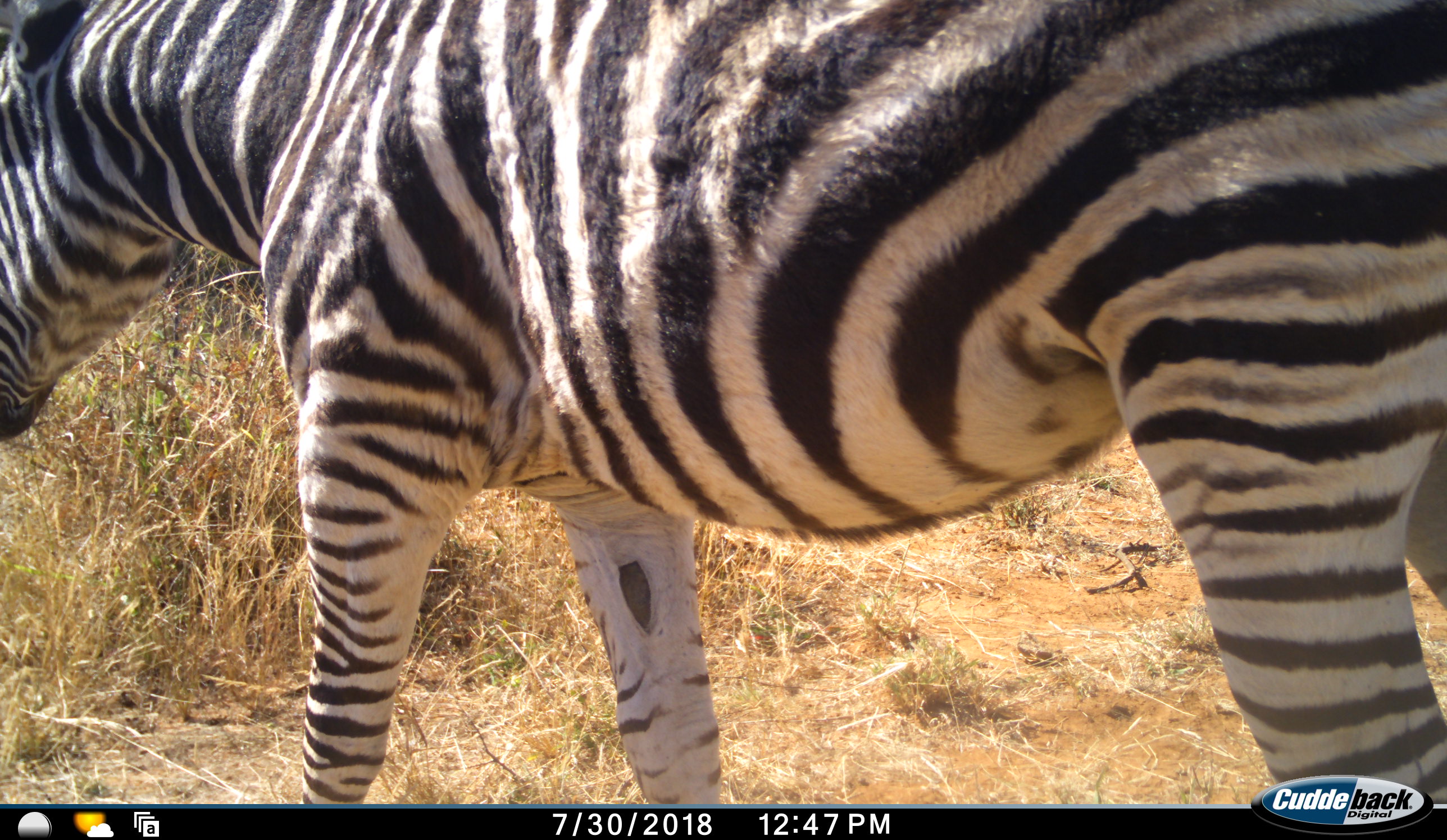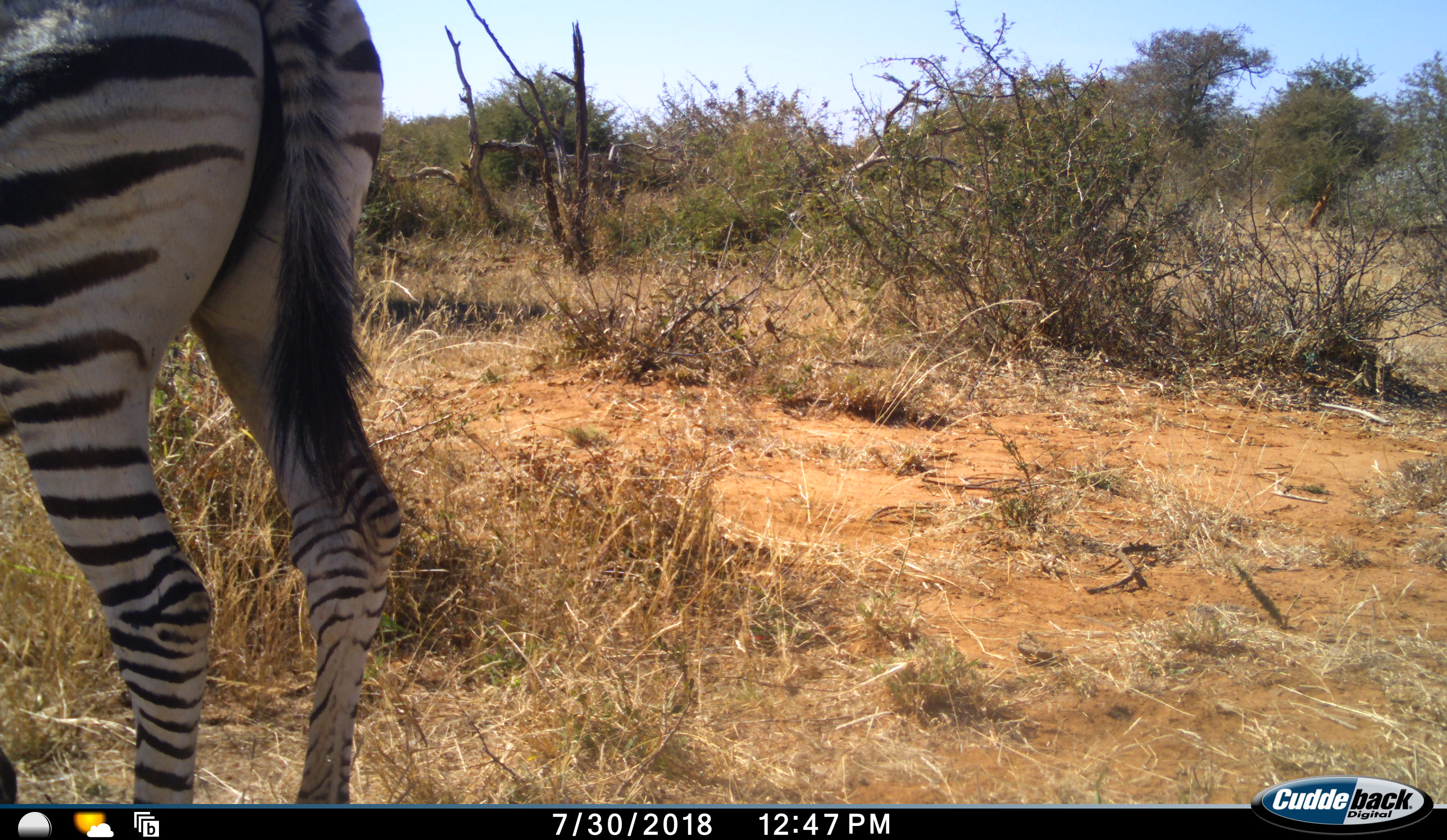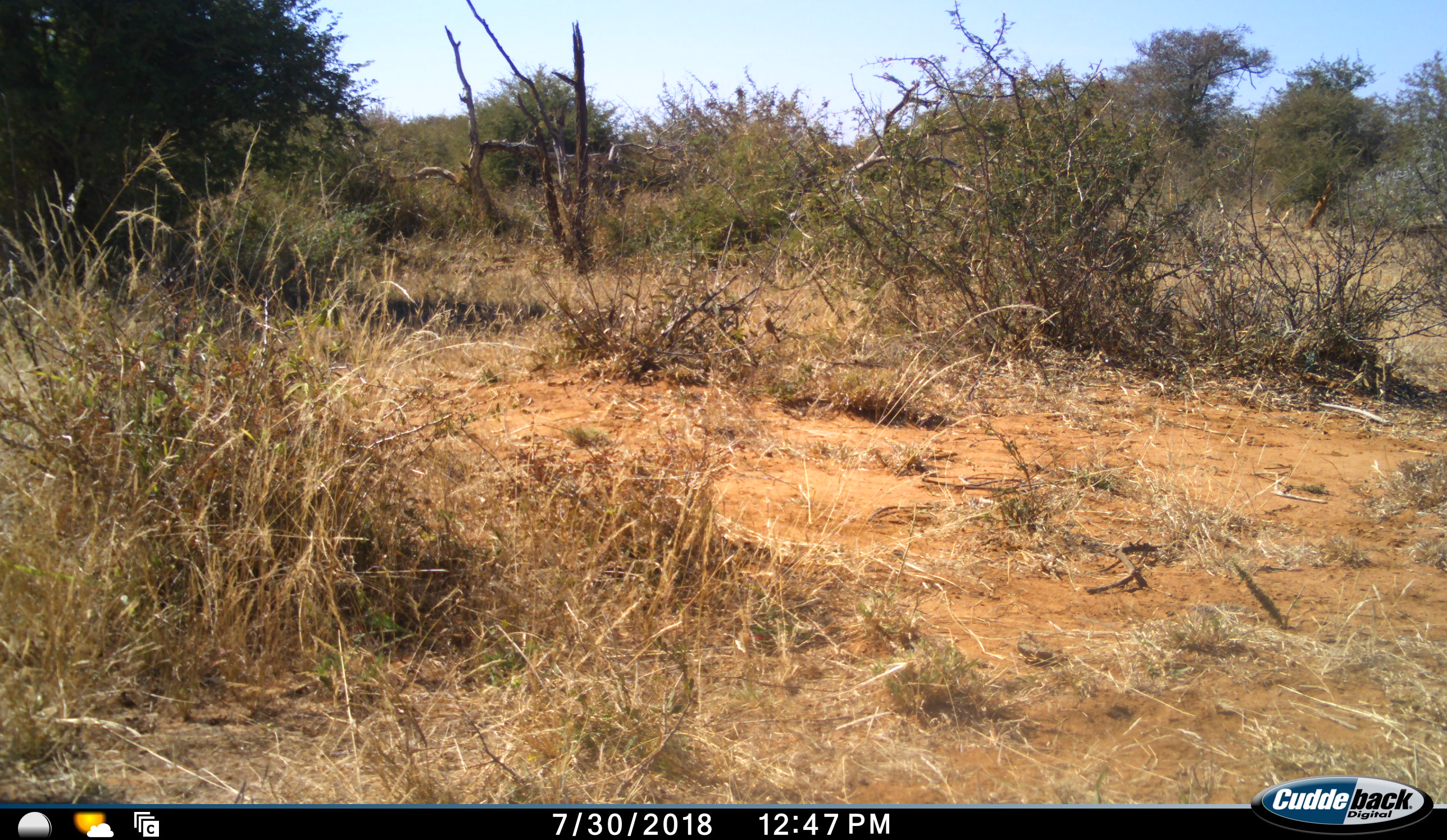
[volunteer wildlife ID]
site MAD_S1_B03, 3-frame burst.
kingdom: Animalia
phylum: Chordata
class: Mammalia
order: Perissodactyla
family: Equidae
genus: Equus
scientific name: Equus quagga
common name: plains zebra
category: zebraplains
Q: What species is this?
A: Zebraplains (plains zebra) (Equus quagga).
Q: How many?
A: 1.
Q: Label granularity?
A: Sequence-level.